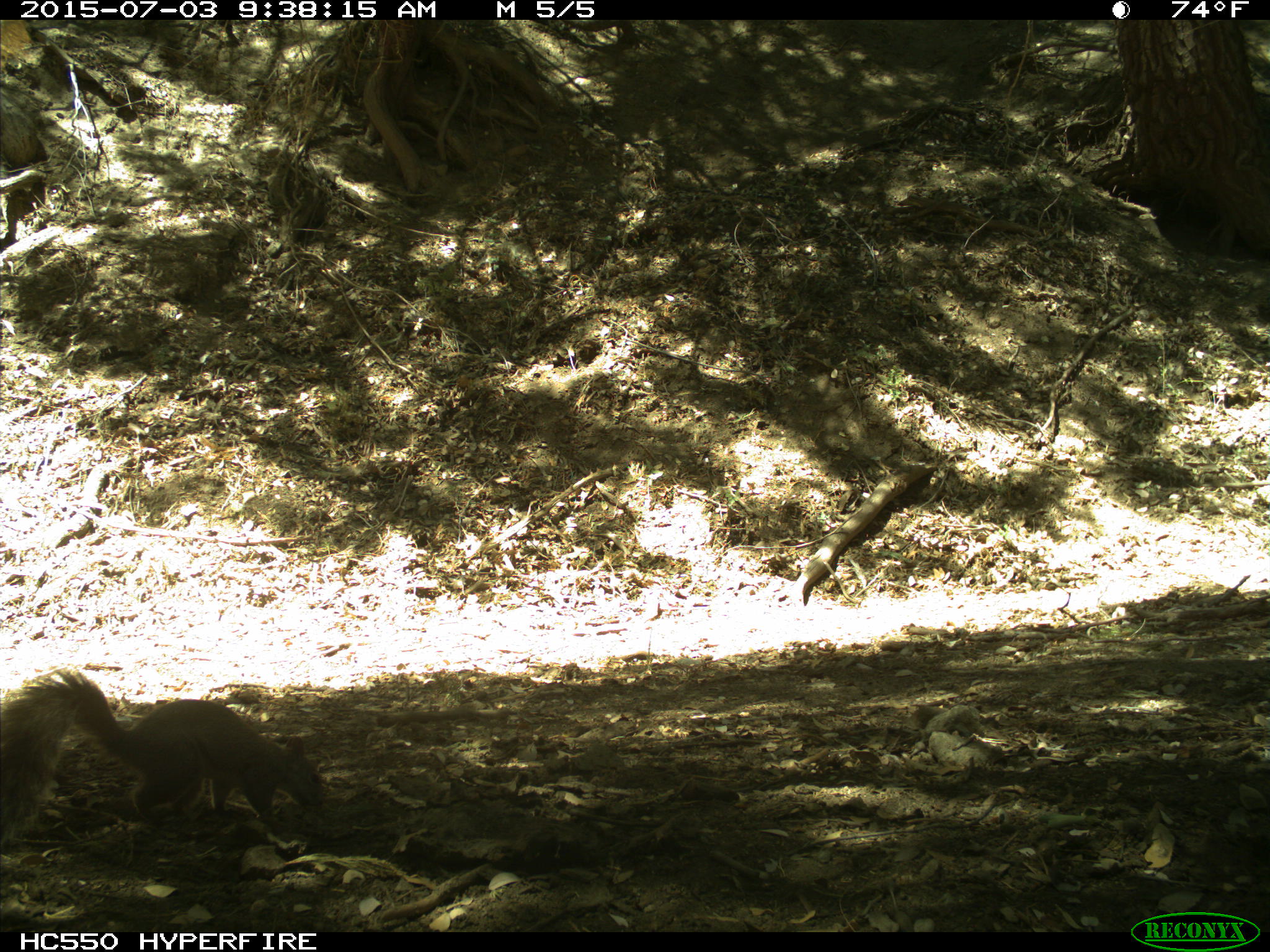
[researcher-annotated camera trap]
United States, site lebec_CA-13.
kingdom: Animalia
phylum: Chordata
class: Mammalia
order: Rodentia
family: Sciuridae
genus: Sciurus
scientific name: Sciurus carolinensis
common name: eastern gray squirrel